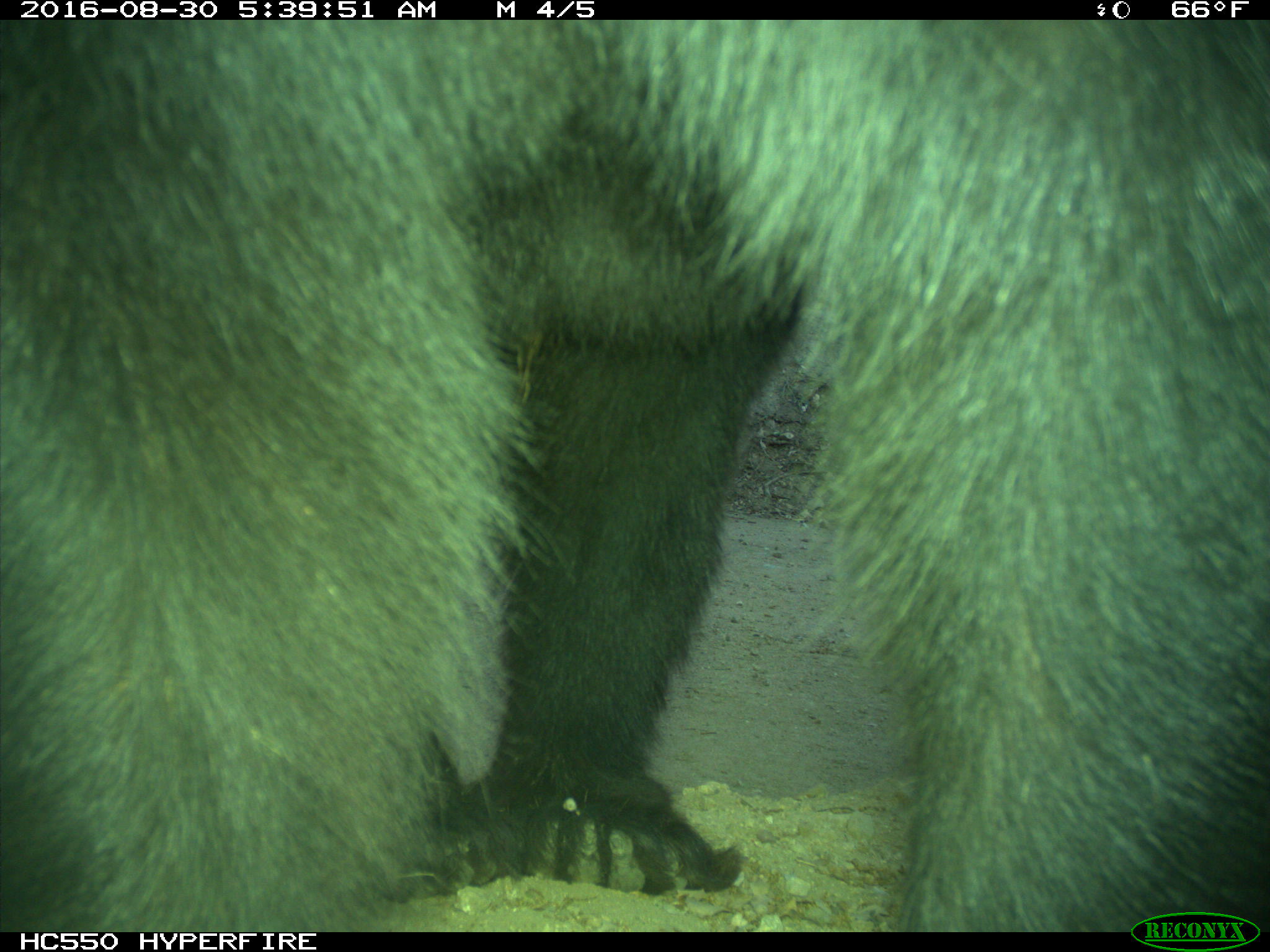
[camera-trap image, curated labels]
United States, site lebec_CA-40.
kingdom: Animalia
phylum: Chordata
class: Mammalia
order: Carnivora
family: Ursidae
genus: Ursus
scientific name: Ursus americanus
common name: american black bear